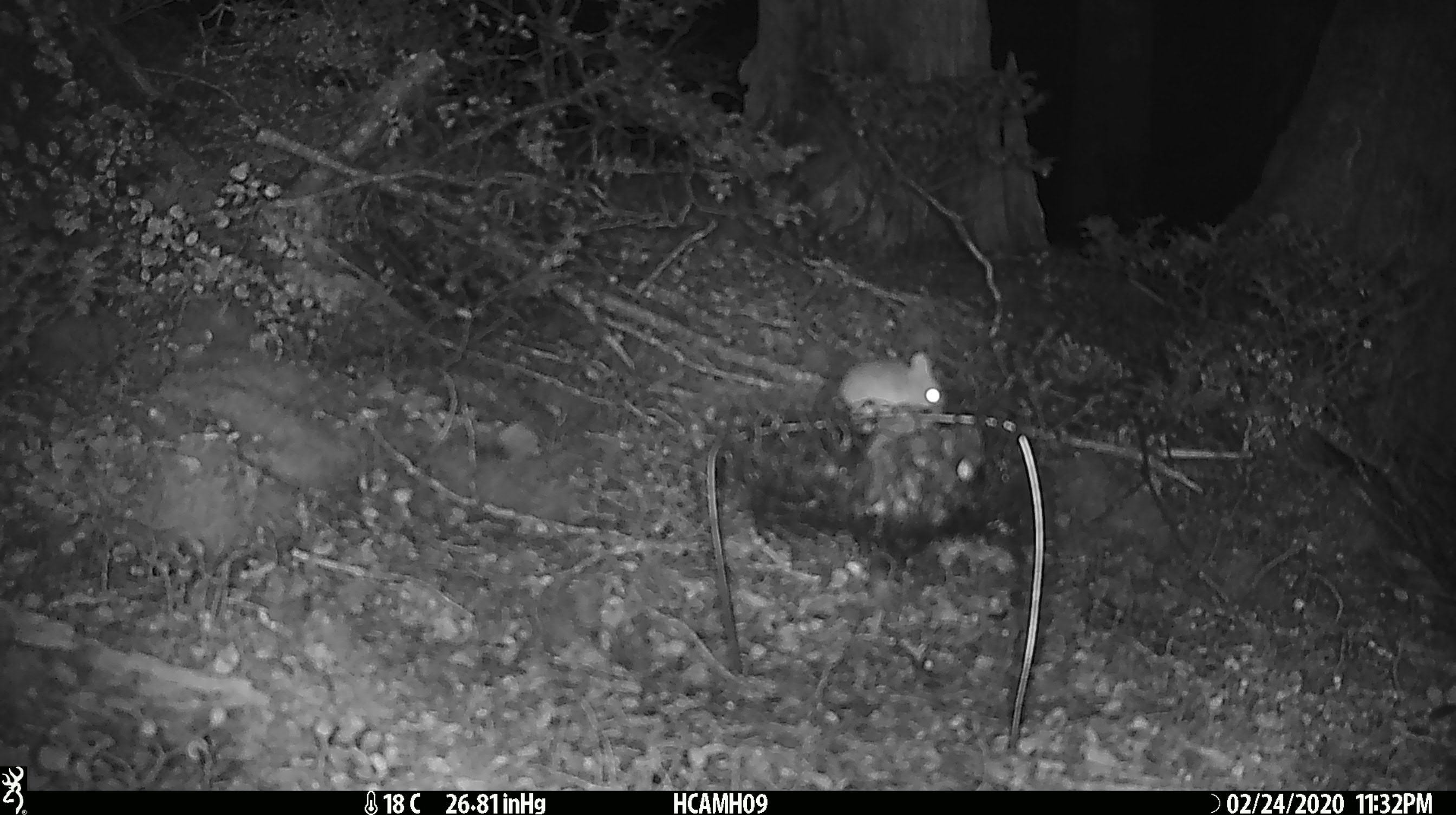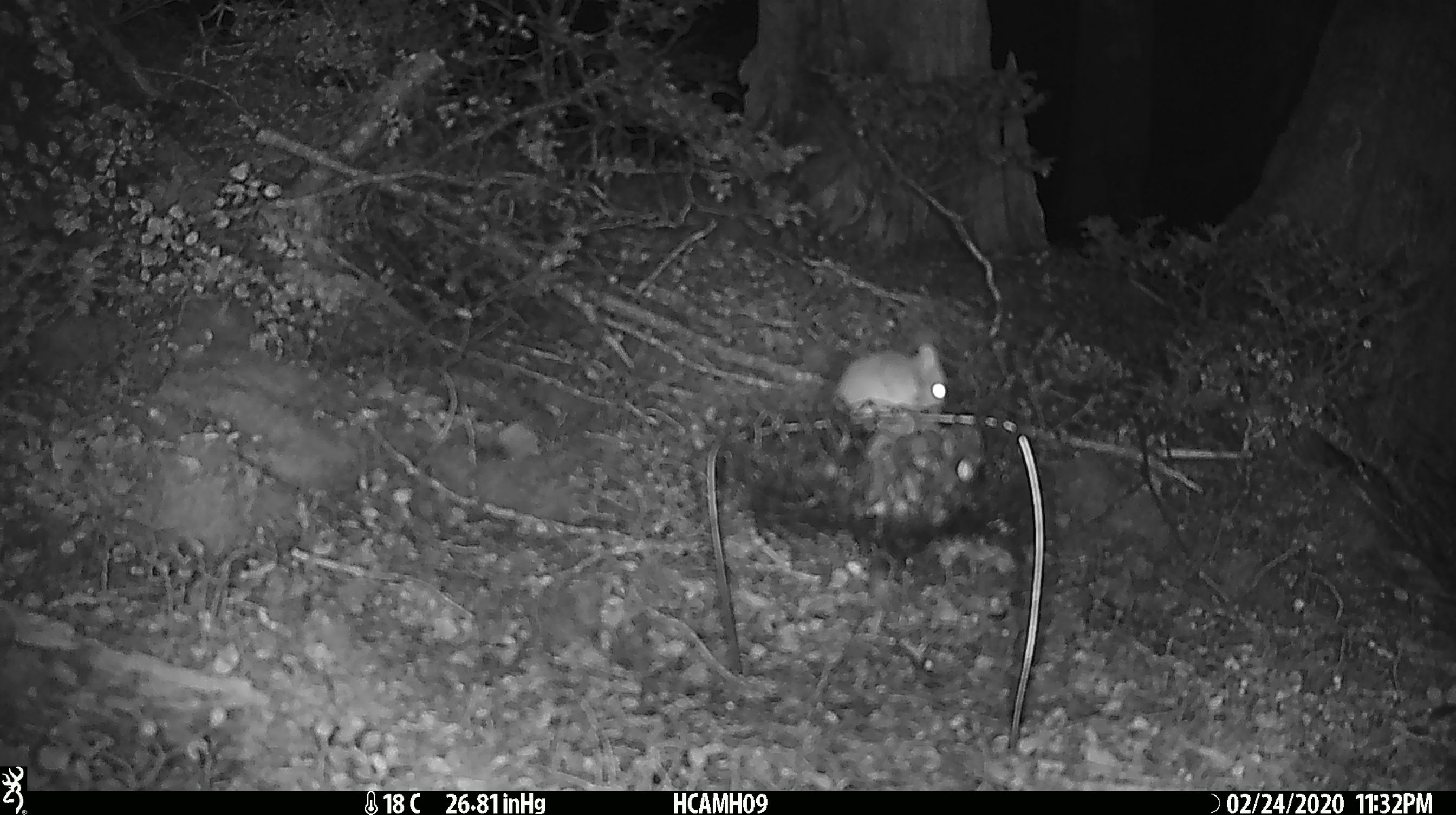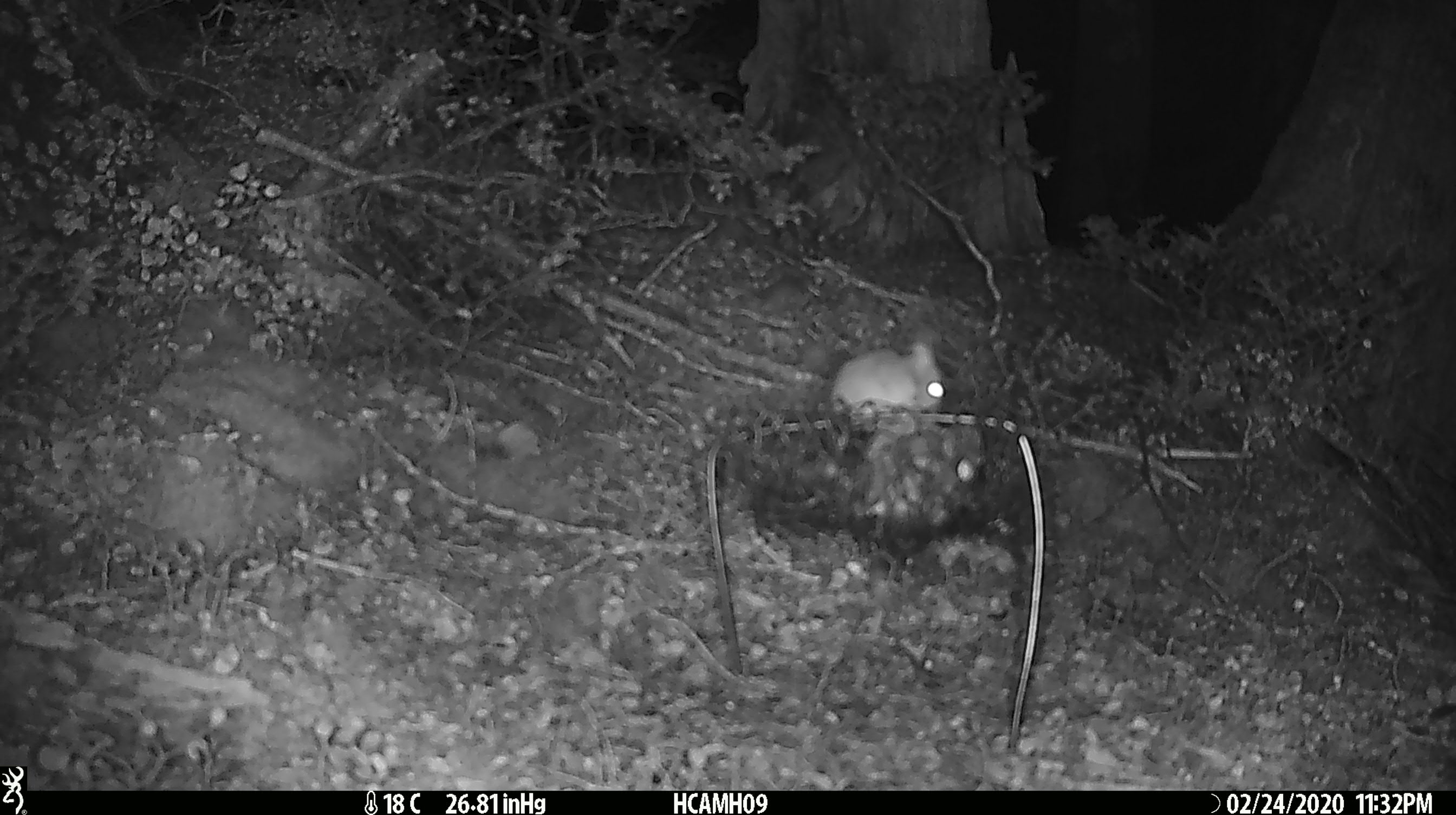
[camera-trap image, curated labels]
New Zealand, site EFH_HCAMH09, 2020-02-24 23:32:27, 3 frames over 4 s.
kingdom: Animalia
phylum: Chordata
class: Mammalia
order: Rodentia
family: Muridae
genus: Mus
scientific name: Mus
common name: mouse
Mouse (Mus).